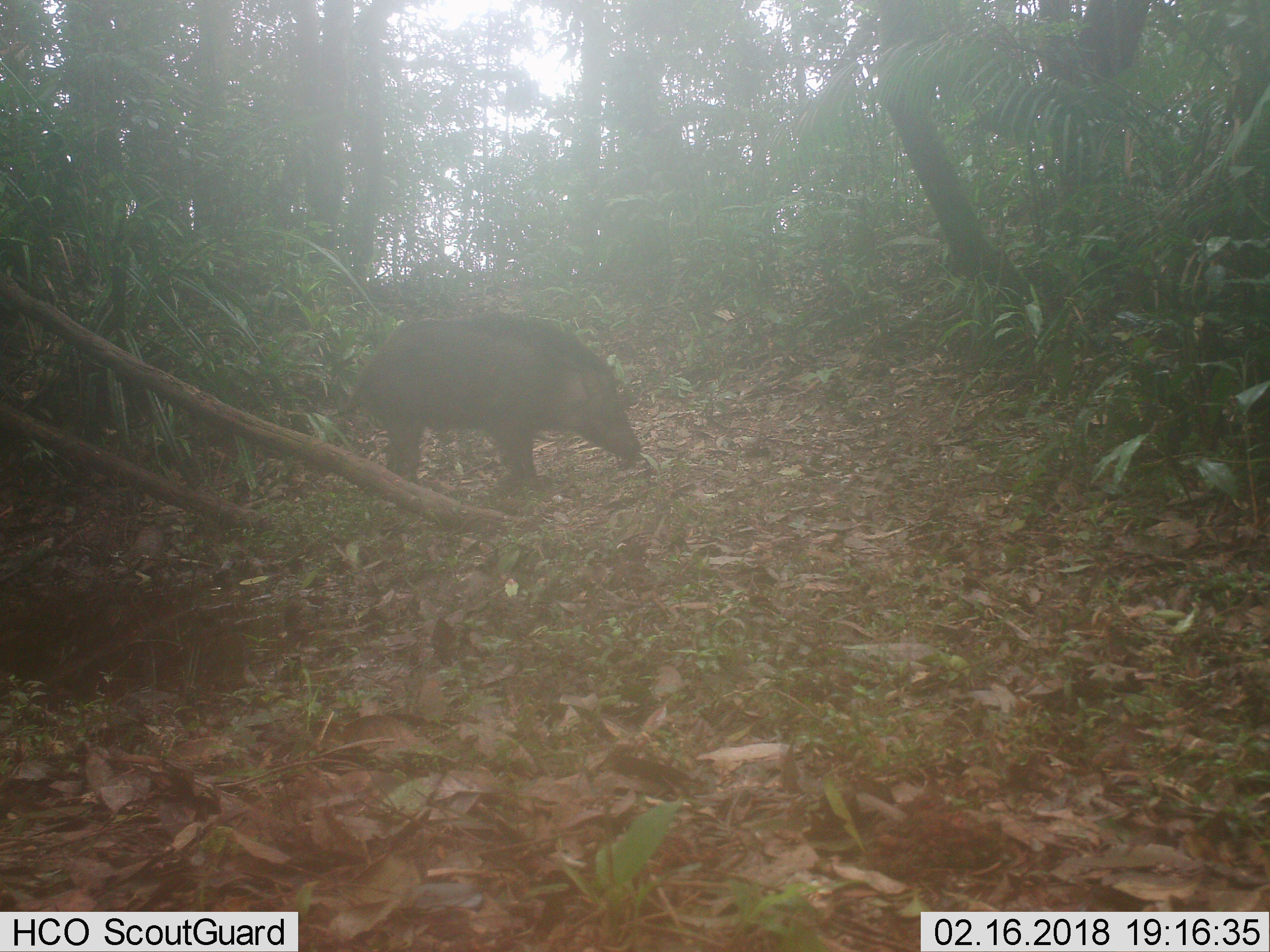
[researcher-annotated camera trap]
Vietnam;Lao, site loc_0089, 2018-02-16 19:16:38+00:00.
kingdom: Animalia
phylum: Chordata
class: Mammalia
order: Artiodactyla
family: Suidae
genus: Sus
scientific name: Sus scrofa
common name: eurasian wild pig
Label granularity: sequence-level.